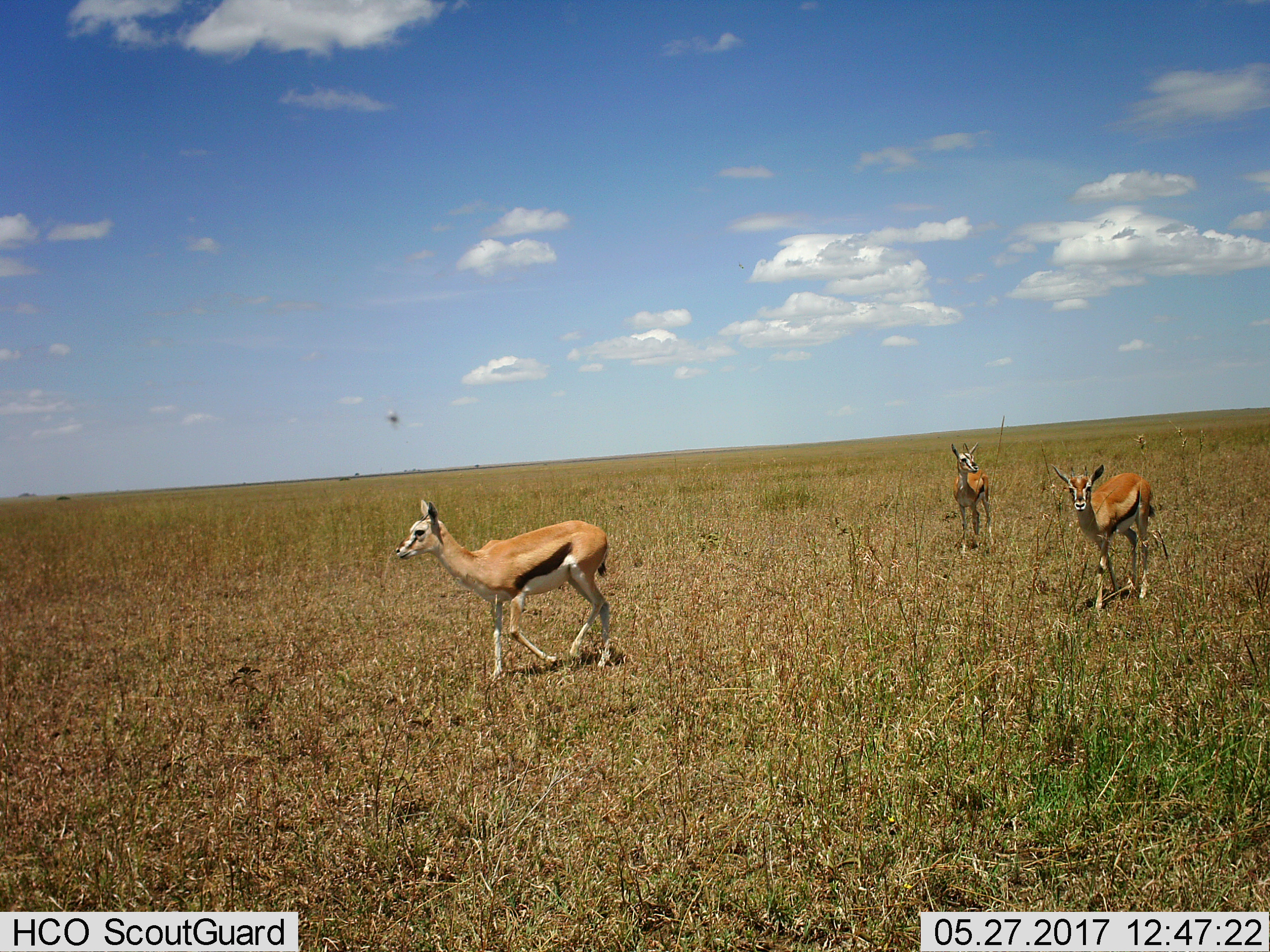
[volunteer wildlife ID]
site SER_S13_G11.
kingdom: Animalia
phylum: Chordata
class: Mammalia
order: Artiodactyla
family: Bovidae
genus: Eudorcas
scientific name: Eudorcas thomsonii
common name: thomson's gazelle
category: gazellethomsons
Gazellethomsons (thomson's gazelle) (Eudorcas thomsonii), count 3. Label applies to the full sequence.